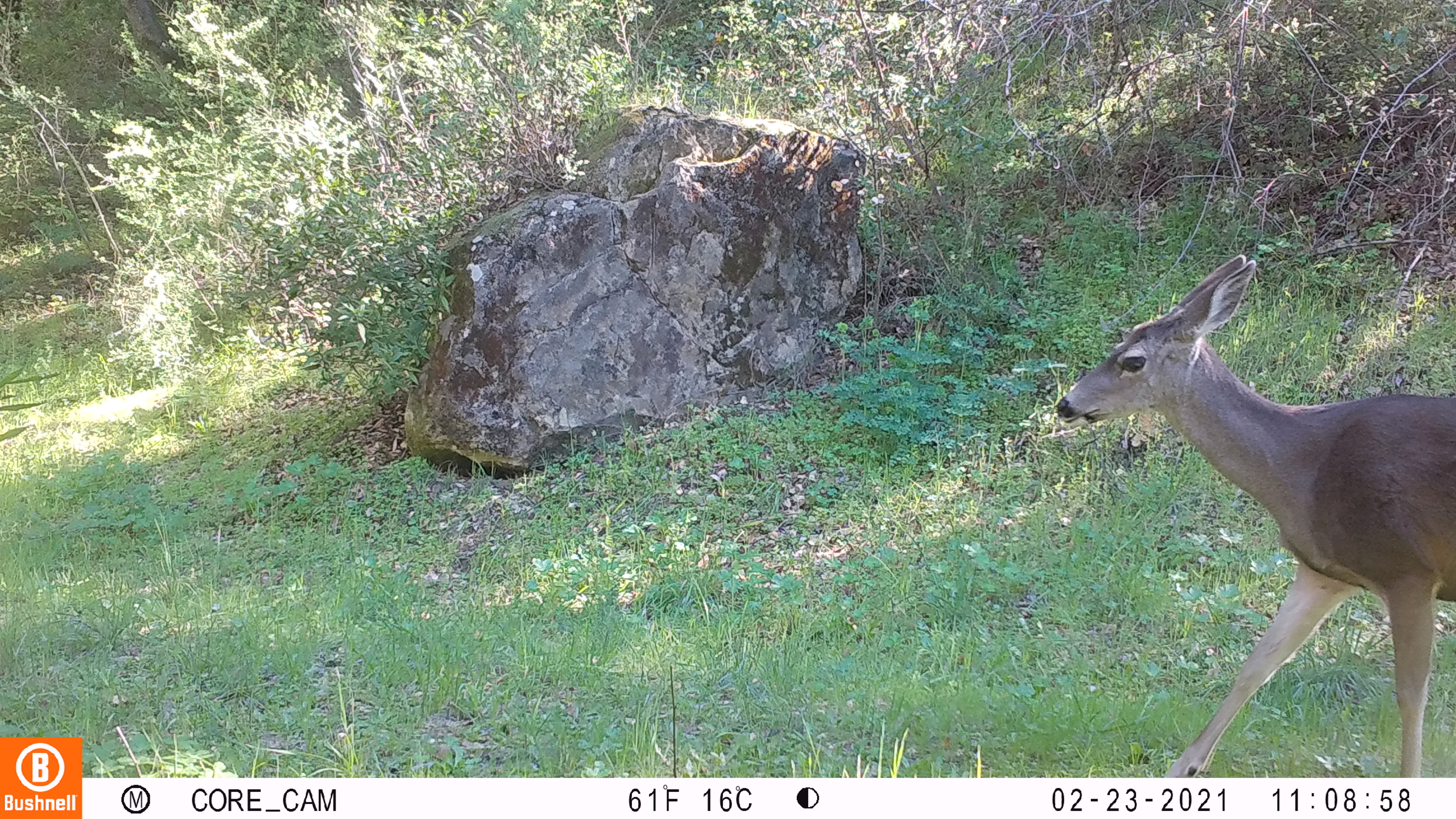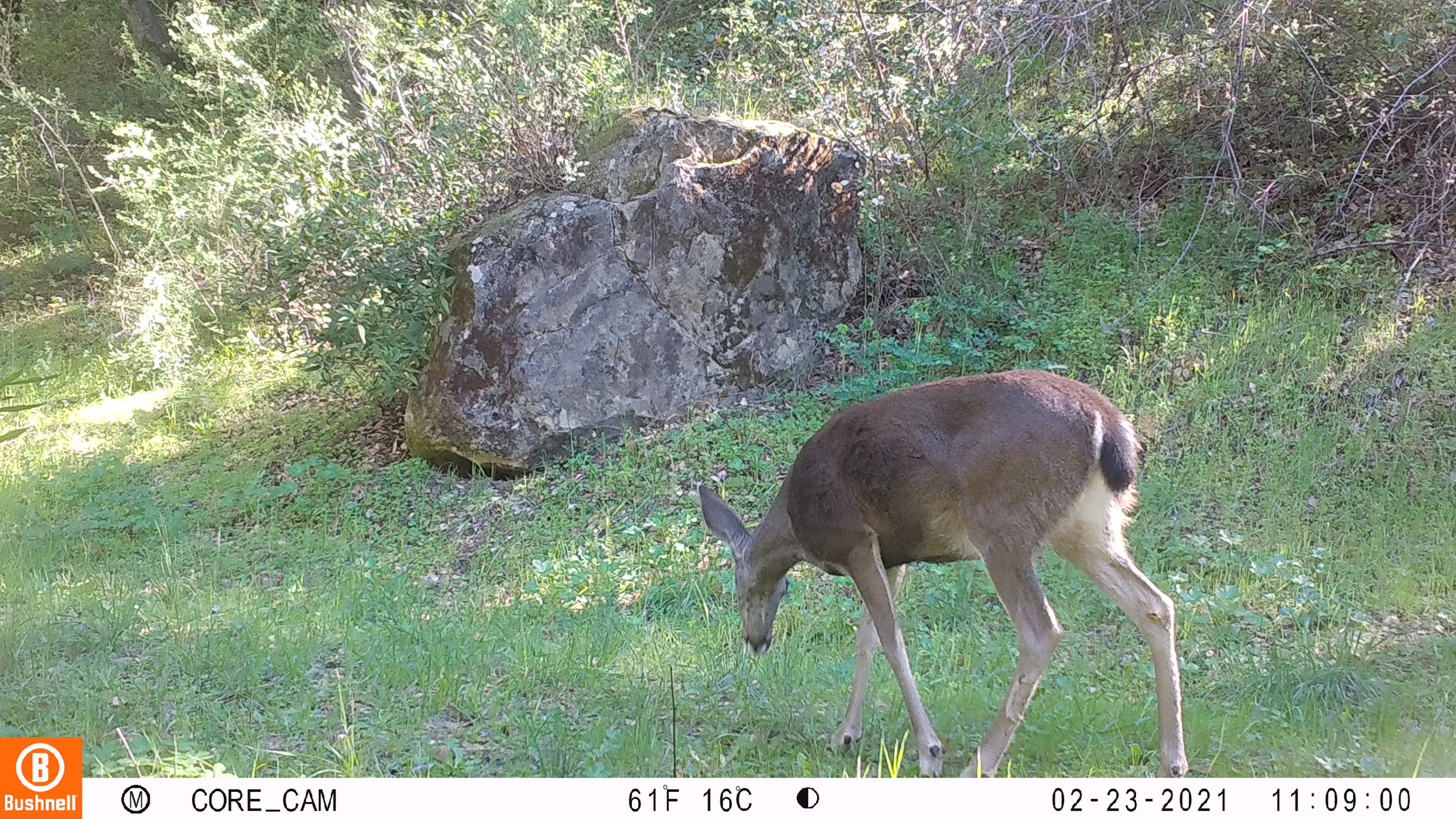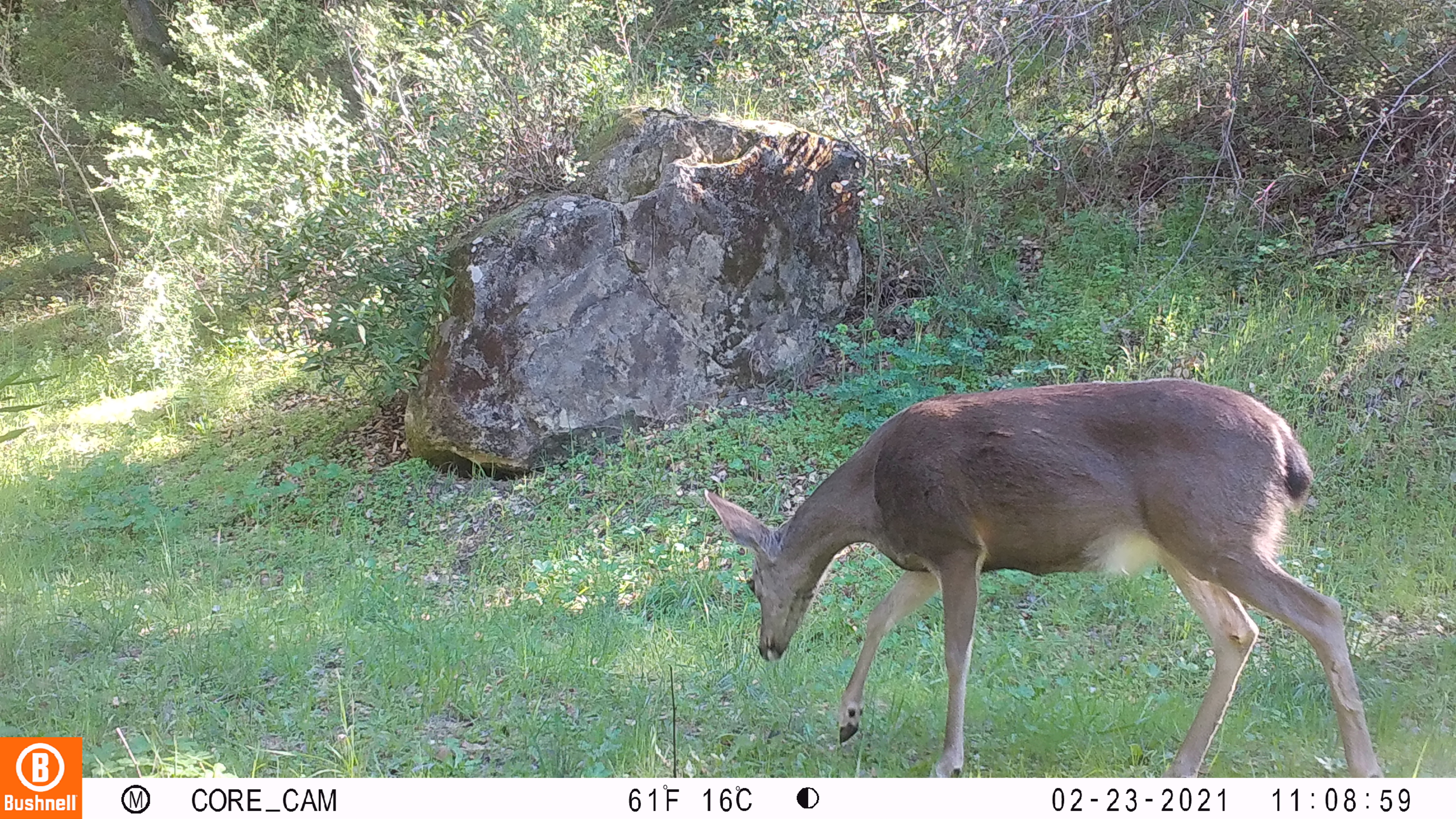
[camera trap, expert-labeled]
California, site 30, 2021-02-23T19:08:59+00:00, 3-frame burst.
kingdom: Animalia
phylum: Chordata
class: Mammalia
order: Artiodactyla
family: Cervidae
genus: Odocoileus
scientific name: Odocoileus hemionus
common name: mule deer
Mule deer (Odocoileus hemionus).